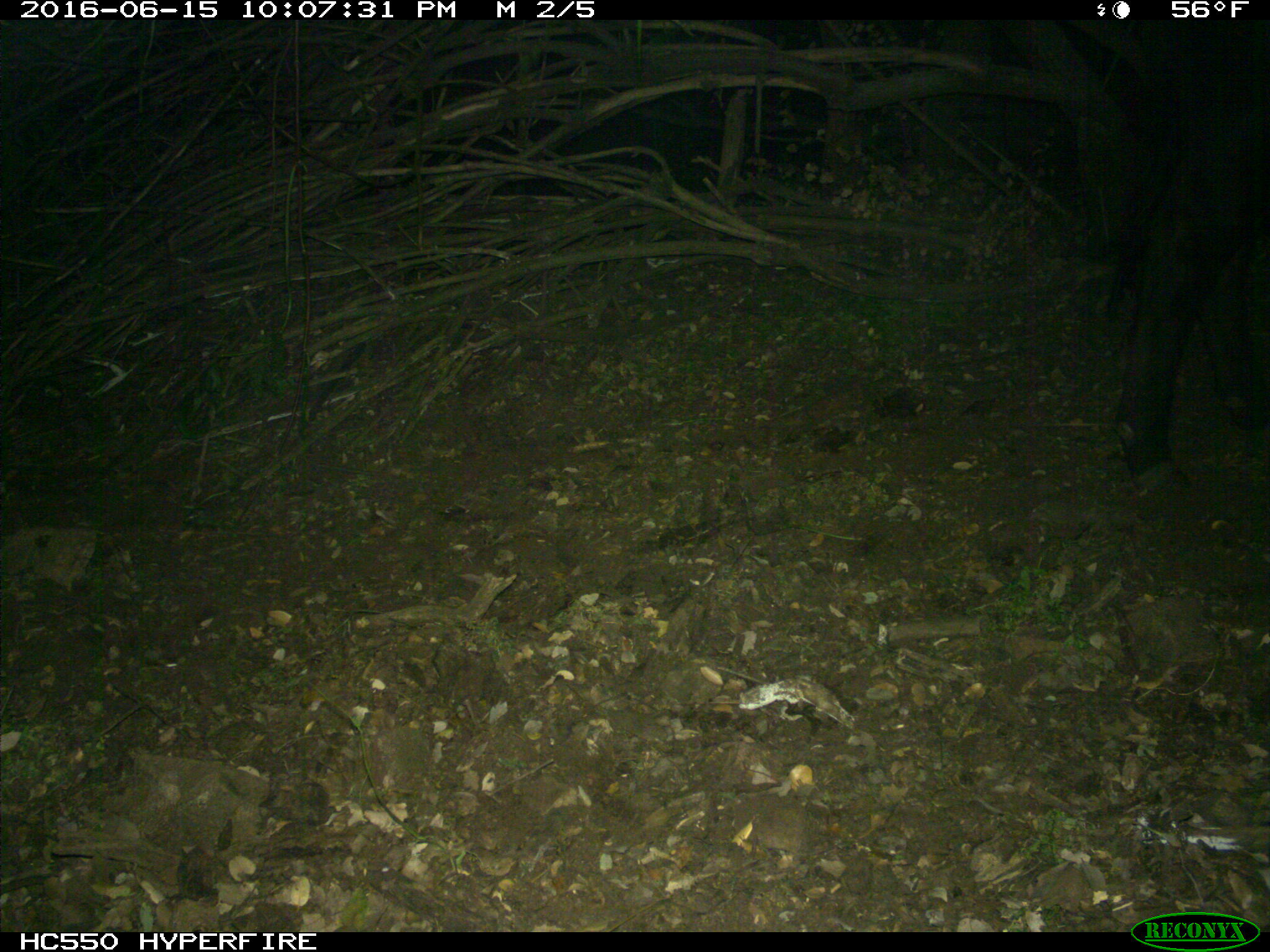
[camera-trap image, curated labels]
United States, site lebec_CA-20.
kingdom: Animalia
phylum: Chordata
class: Mammalia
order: Artiodactyla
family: Bovidae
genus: Bos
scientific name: Bos taurus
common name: domestic cow